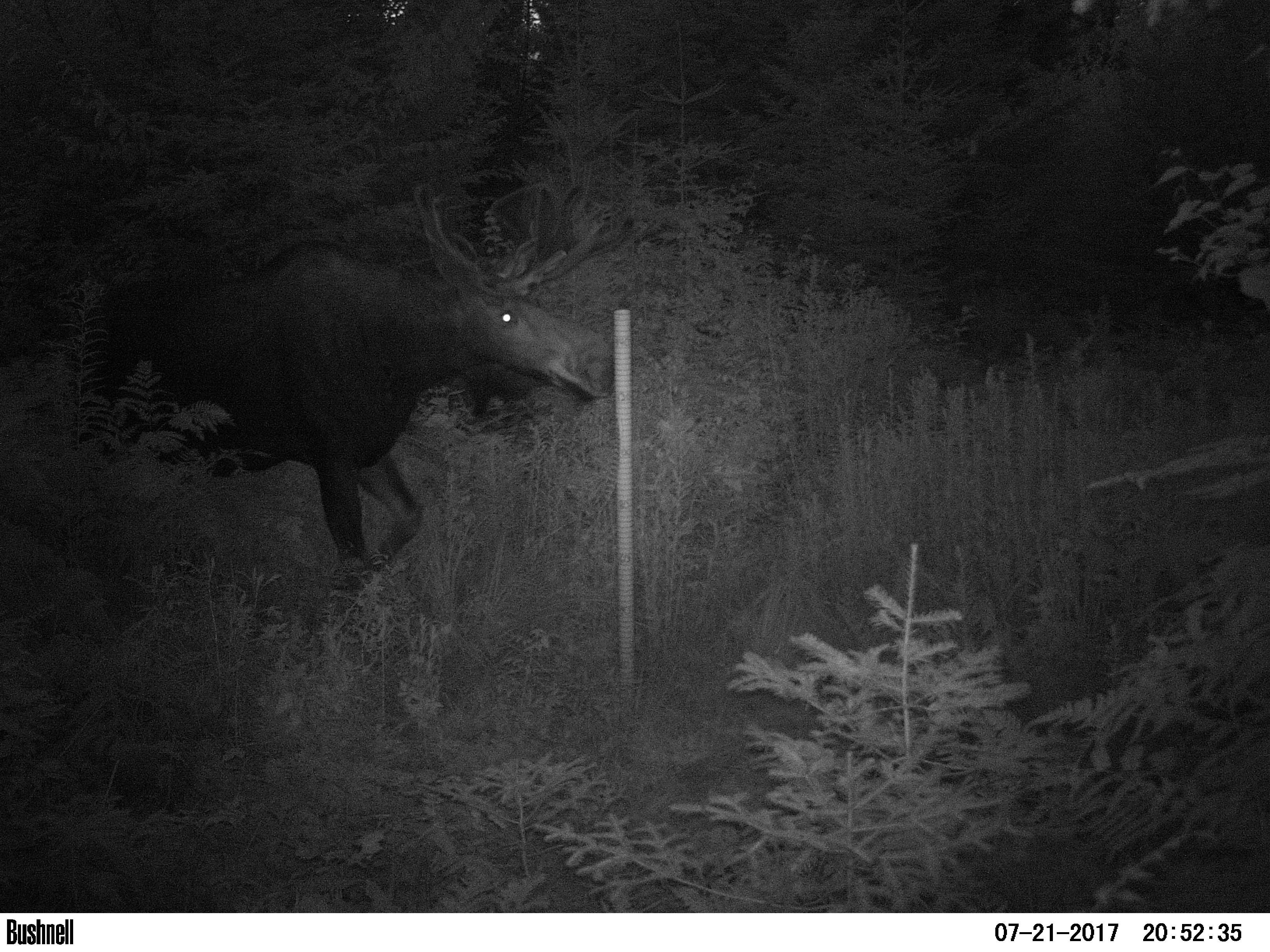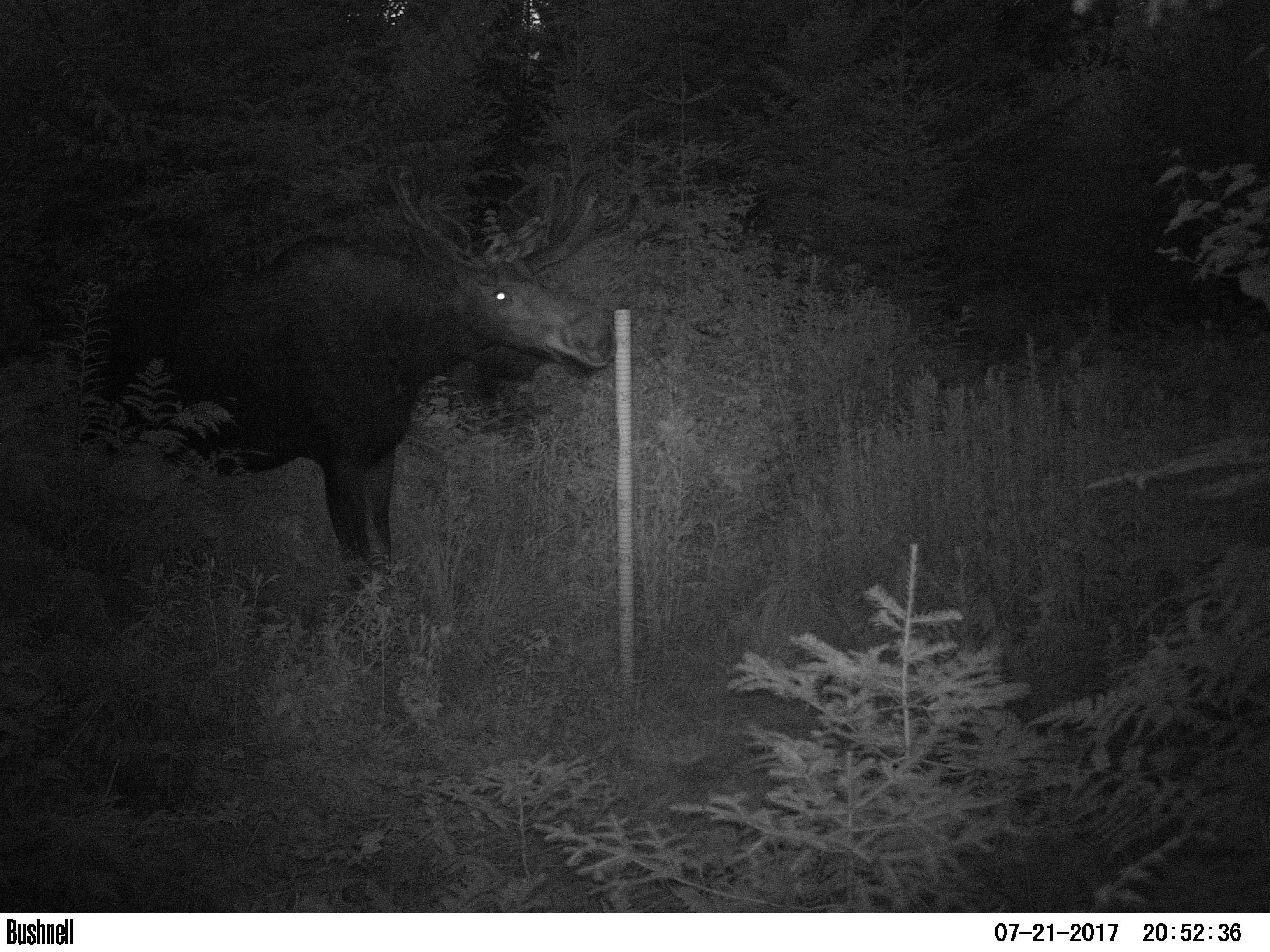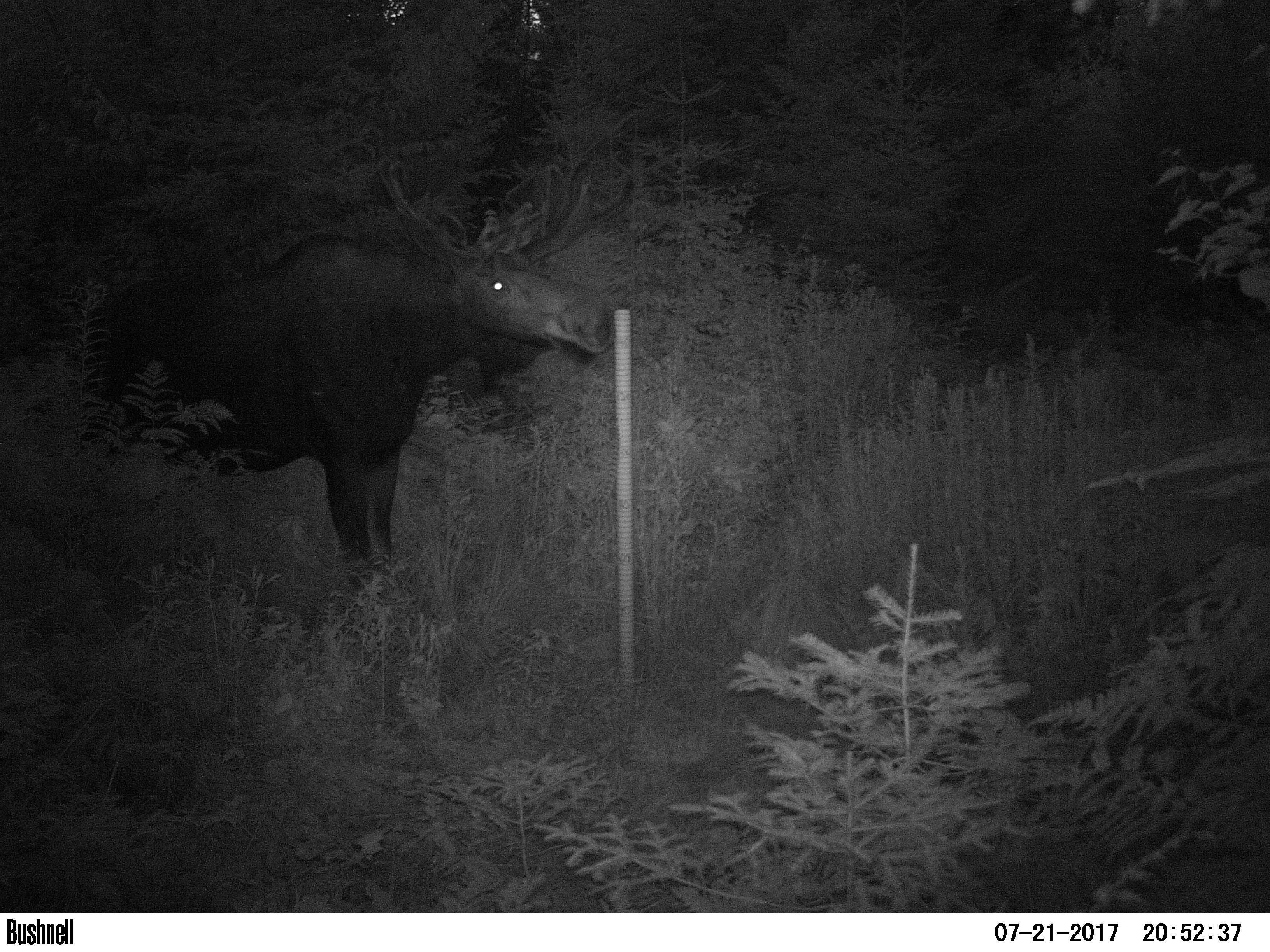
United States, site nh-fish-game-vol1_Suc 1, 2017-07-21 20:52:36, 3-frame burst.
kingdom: Animalia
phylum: Chordata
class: Mammalia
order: Artiodactyla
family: Cervidae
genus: Alces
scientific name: Alces alces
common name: moose